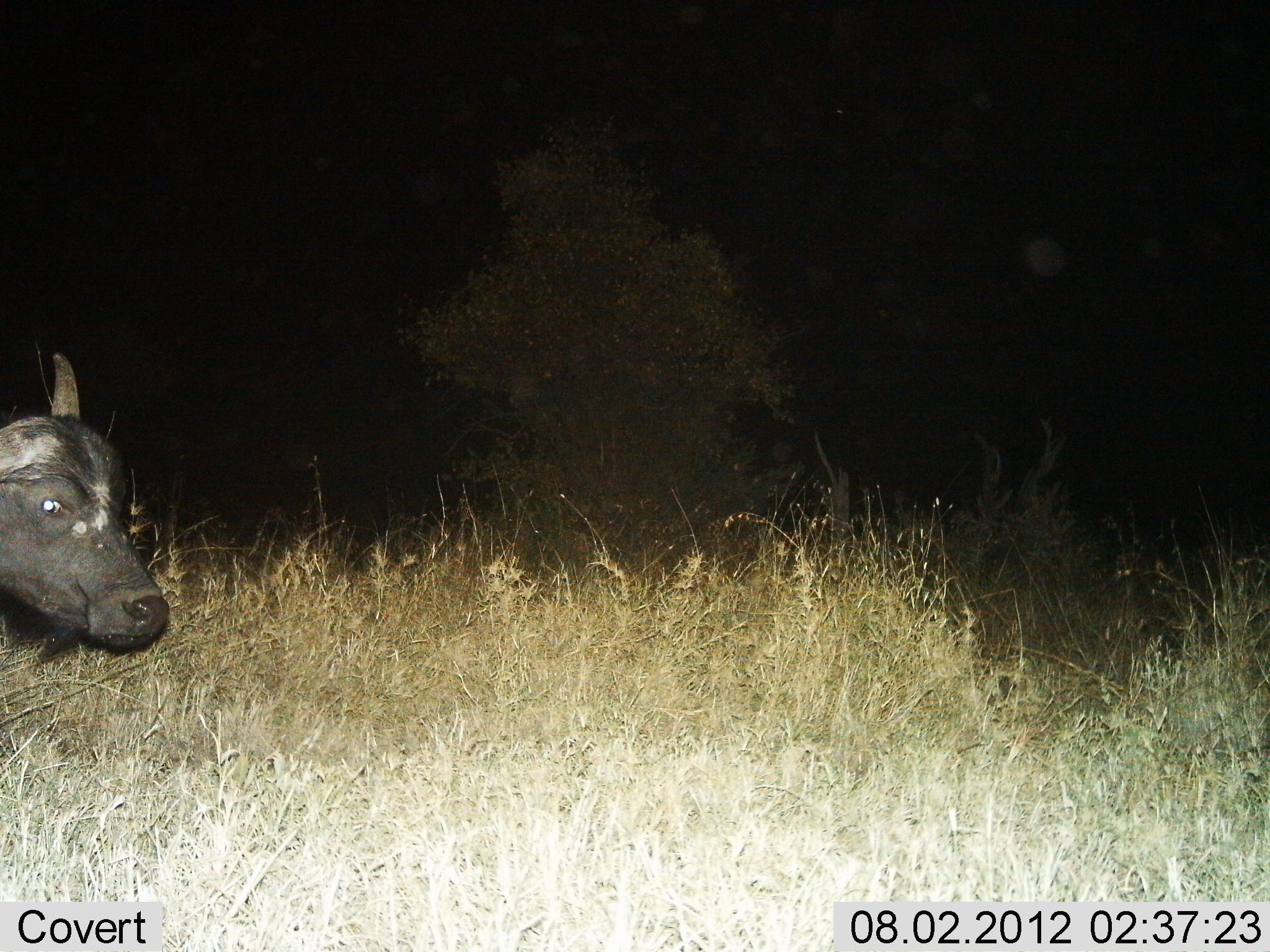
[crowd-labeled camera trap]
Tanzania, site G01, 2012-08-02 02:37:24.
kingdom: Animalia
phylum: Chordata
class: Mammalia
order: Artiodactyla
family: Bovidae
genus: Syncerus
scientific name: Syncerus caffer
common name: cape buffalo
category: buffalo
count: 1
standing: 70%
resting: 0%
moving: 20%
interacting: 0%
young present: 0%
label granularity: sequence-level